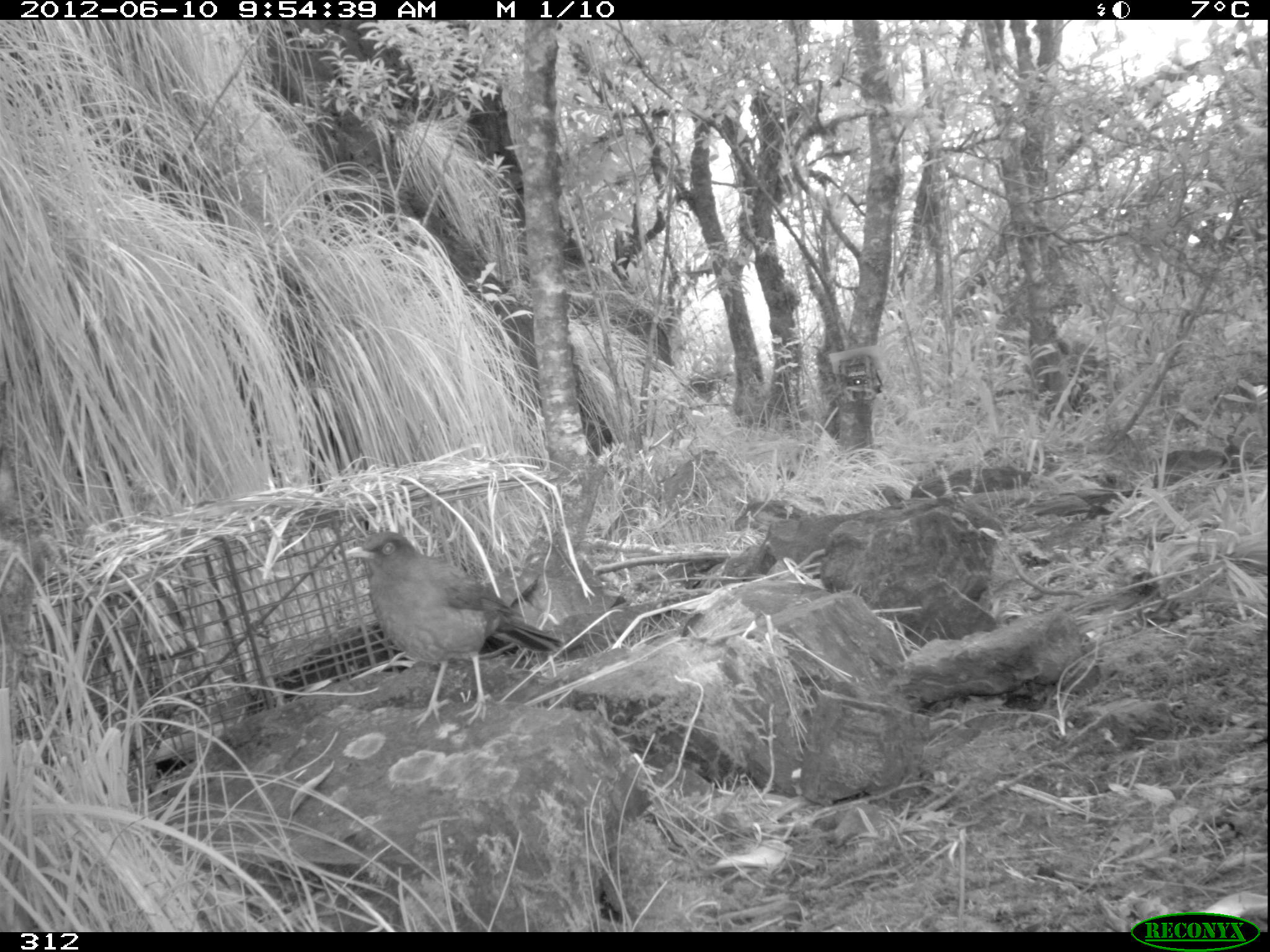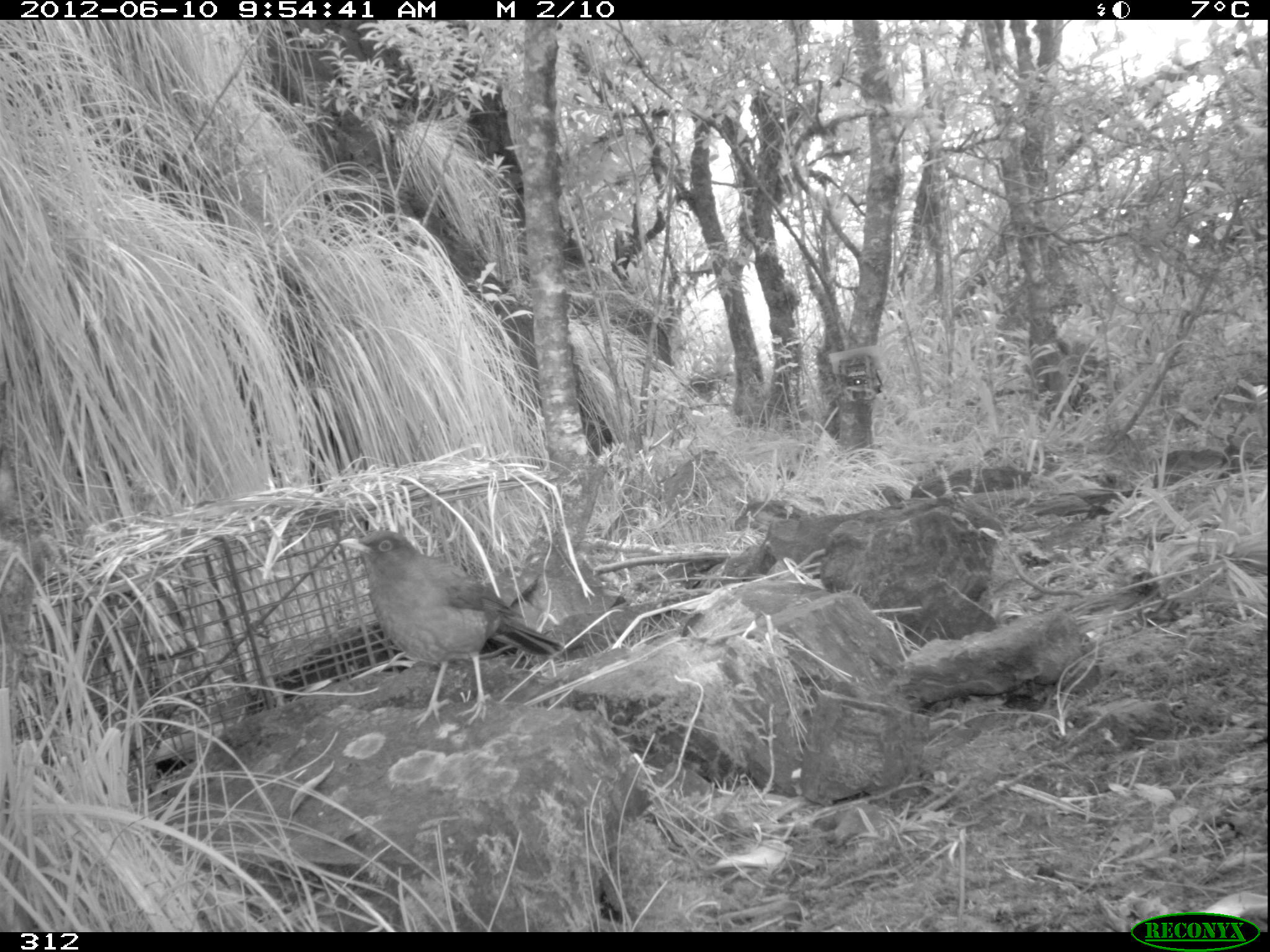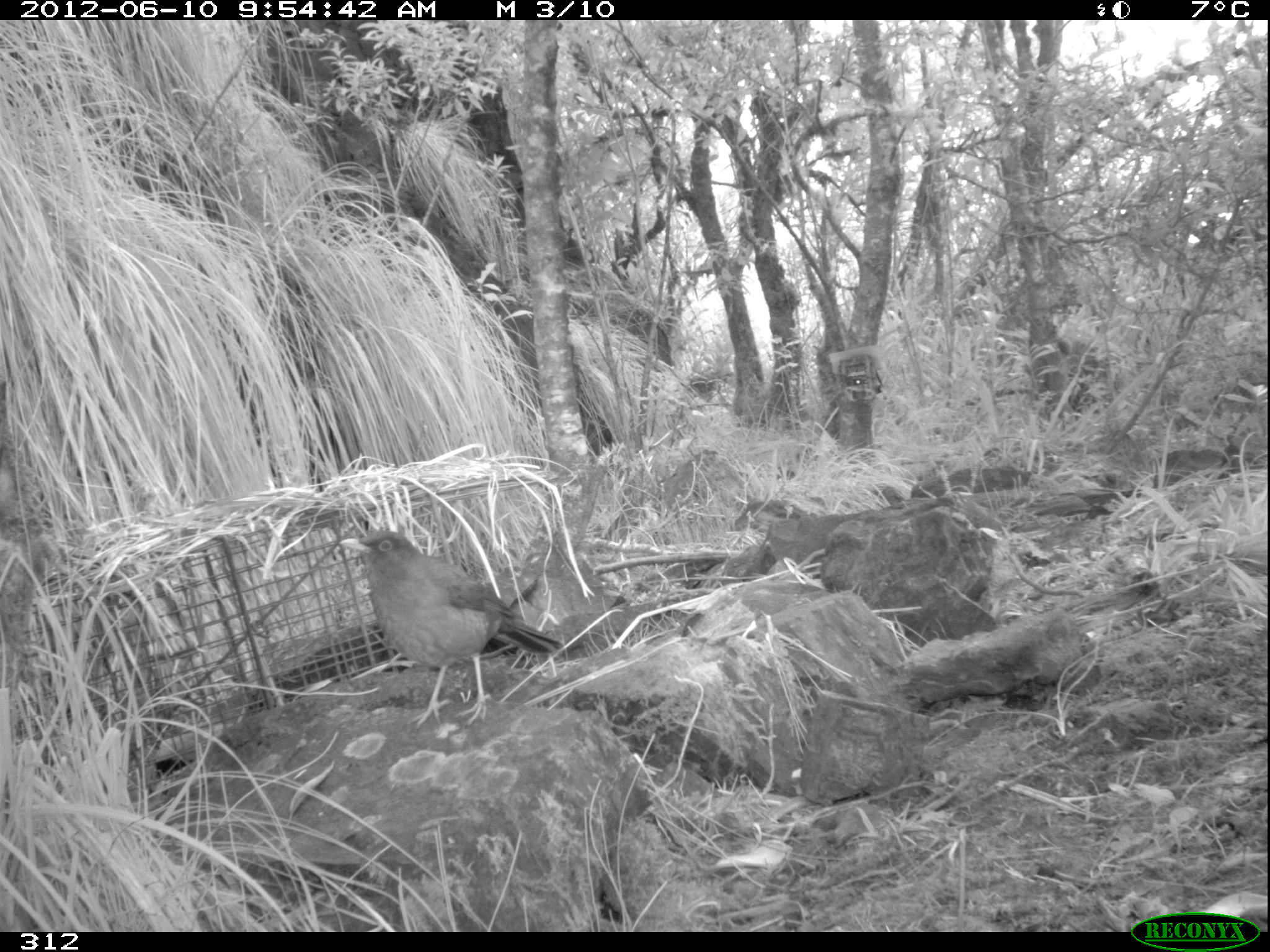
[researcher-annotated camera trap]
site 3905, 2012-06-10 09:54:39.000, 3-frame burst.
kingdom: Animalia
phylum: Chordata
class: Aves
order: Passeriformes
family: Turdidae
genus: Turdus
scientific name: Turdus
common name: true thrushes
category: turdus sp